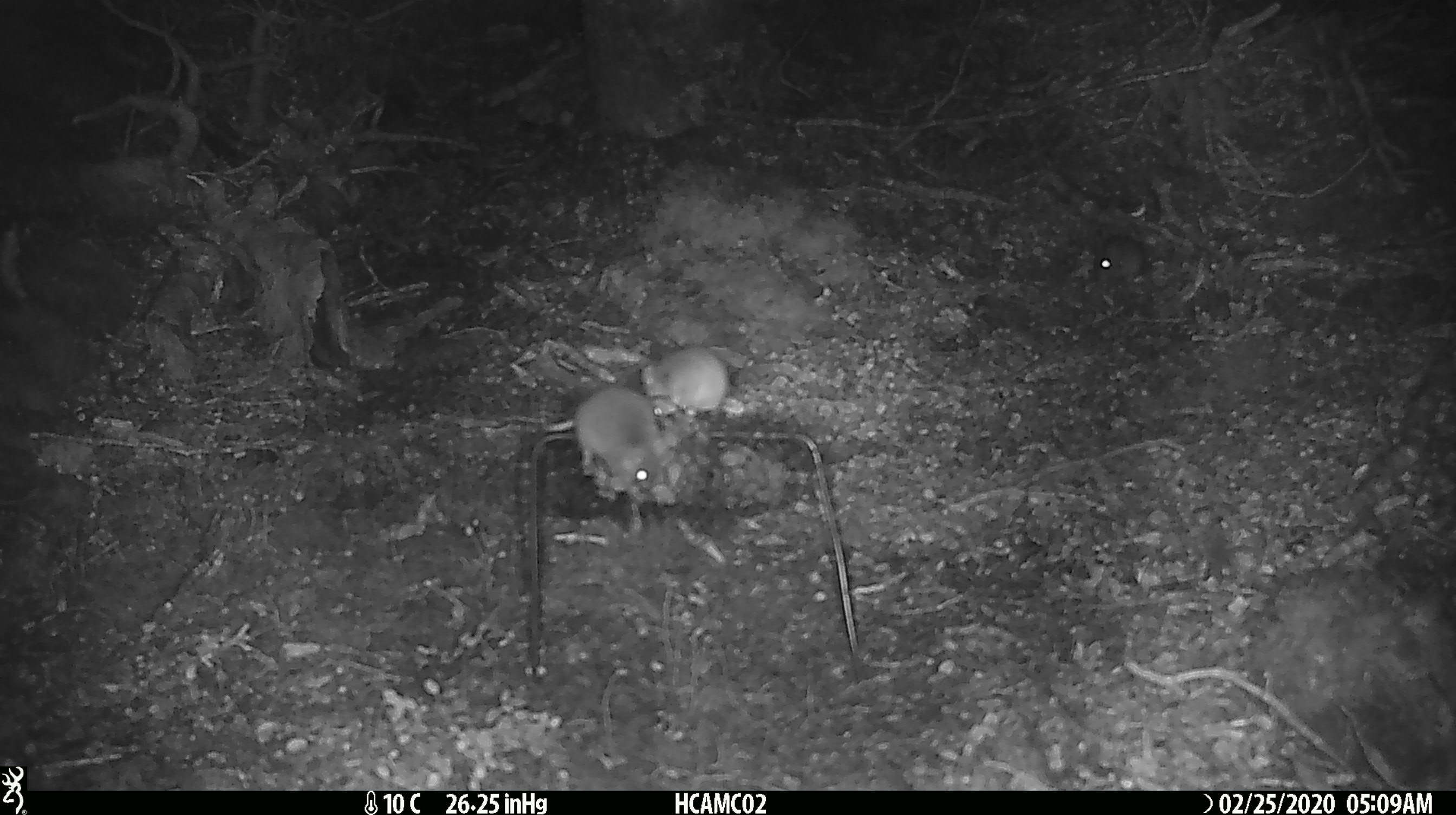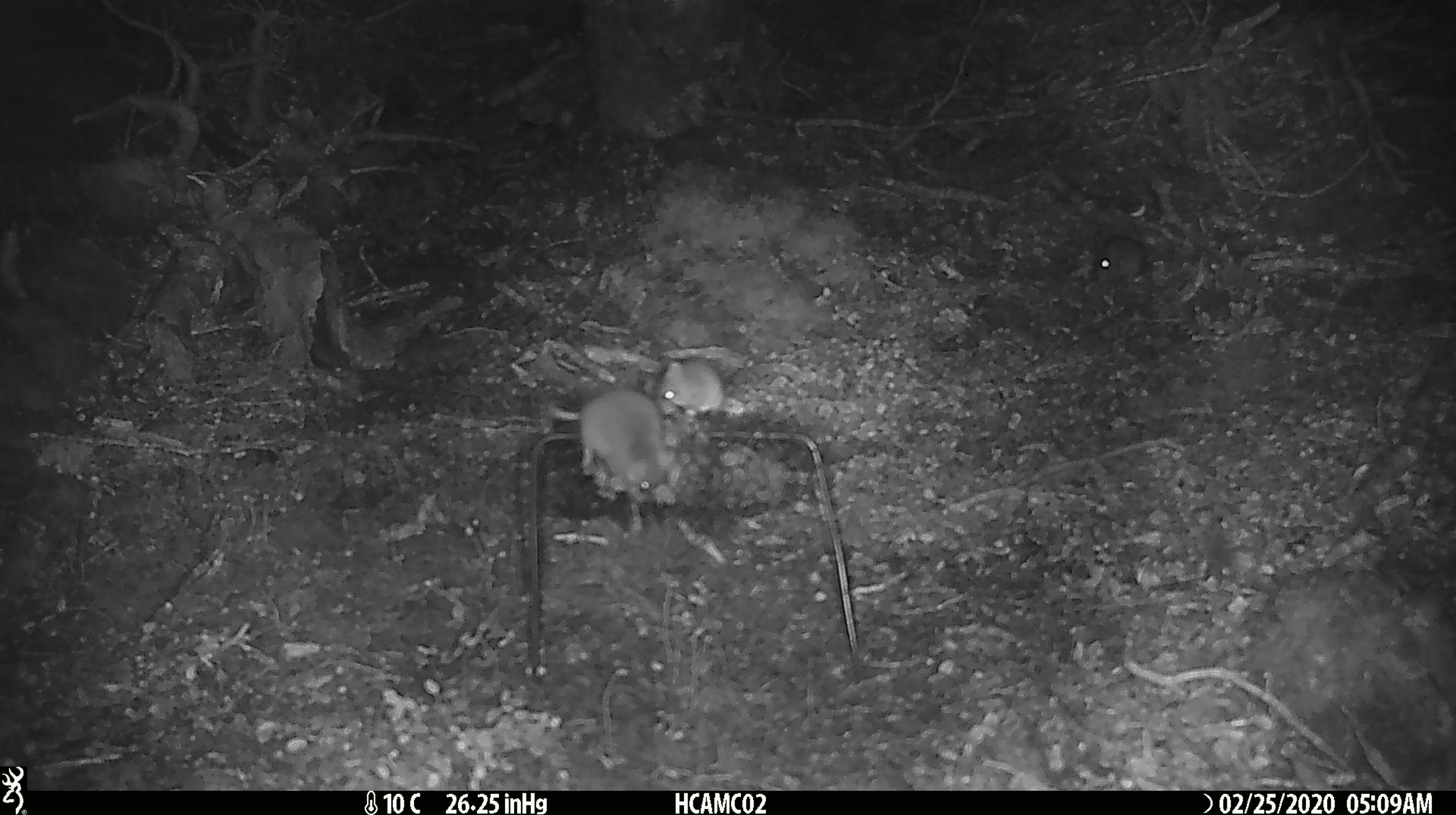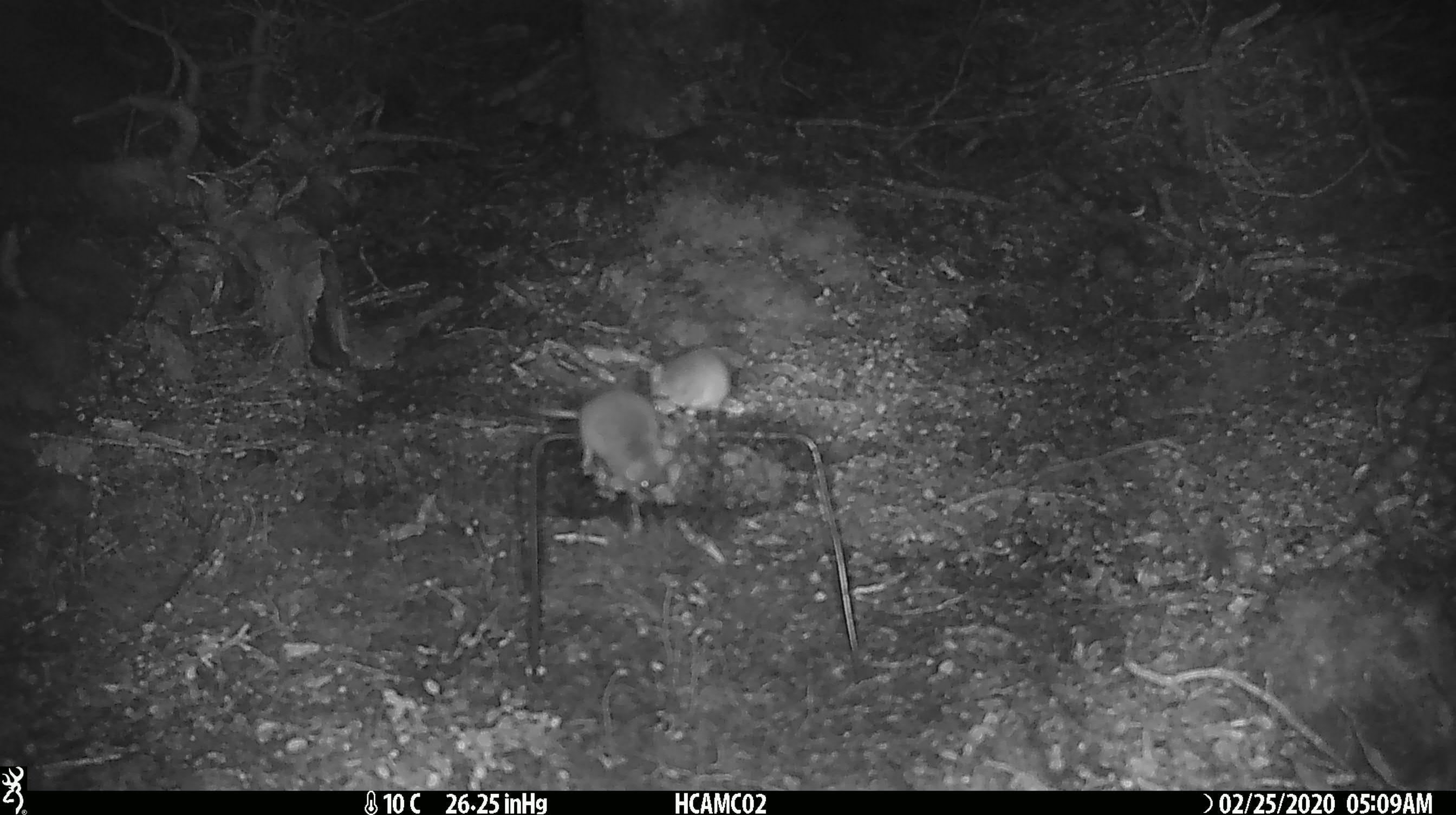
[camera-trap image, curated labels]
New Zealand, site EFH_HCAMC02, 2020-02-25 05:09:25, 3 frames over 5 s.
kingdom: Animalia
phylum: Chordata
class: Mammalia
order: Rodentia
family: Muridae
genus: Mus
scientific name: Mus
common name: mouse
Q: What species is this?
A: Mouse (Mus).